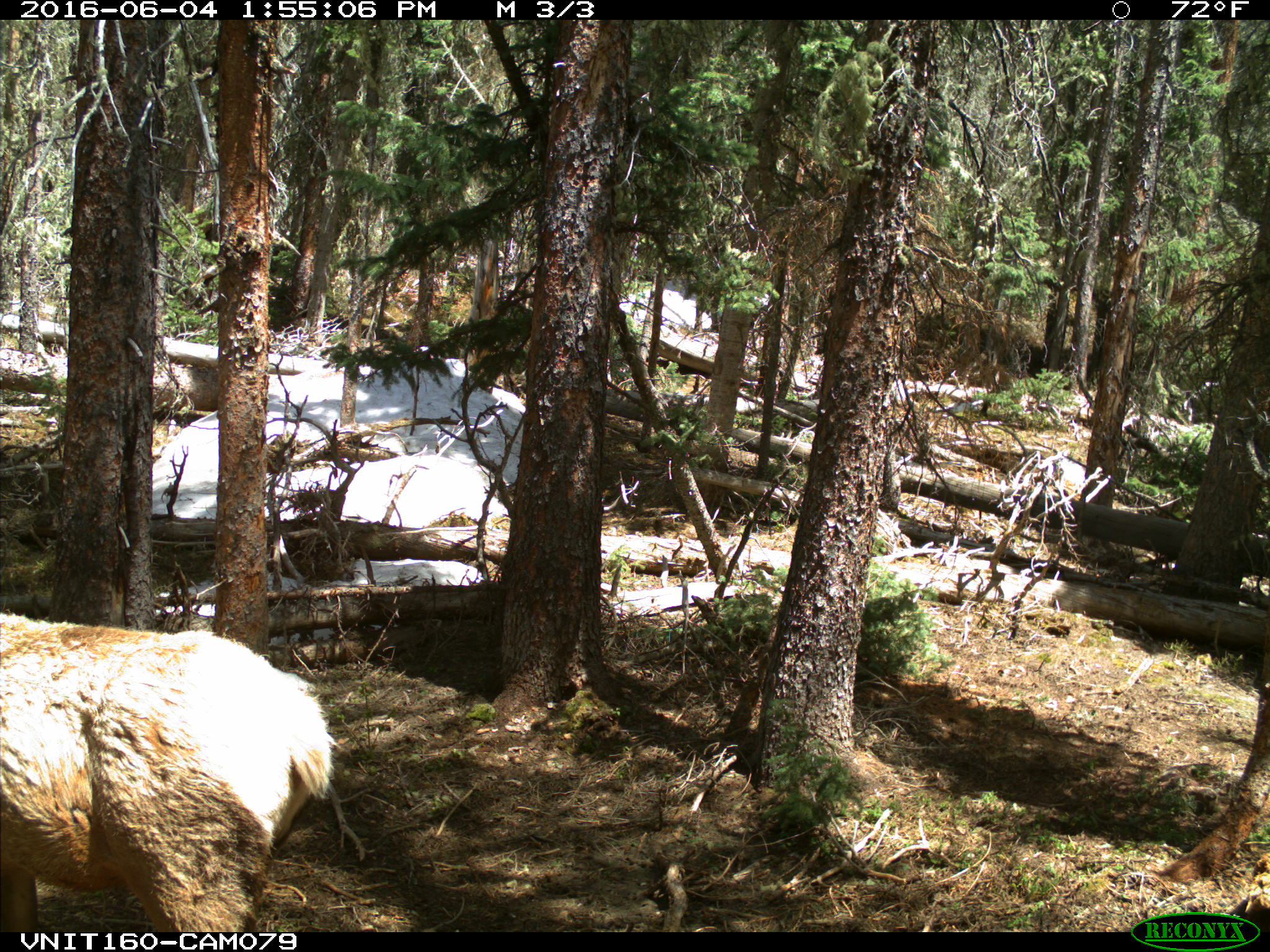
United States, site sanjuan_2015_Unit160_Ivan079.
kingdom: Animalia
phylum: Chordata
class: Mammalia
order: Artiodactyla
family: Cervidae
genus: Cervus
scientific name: Cervus elaphus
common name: red deer